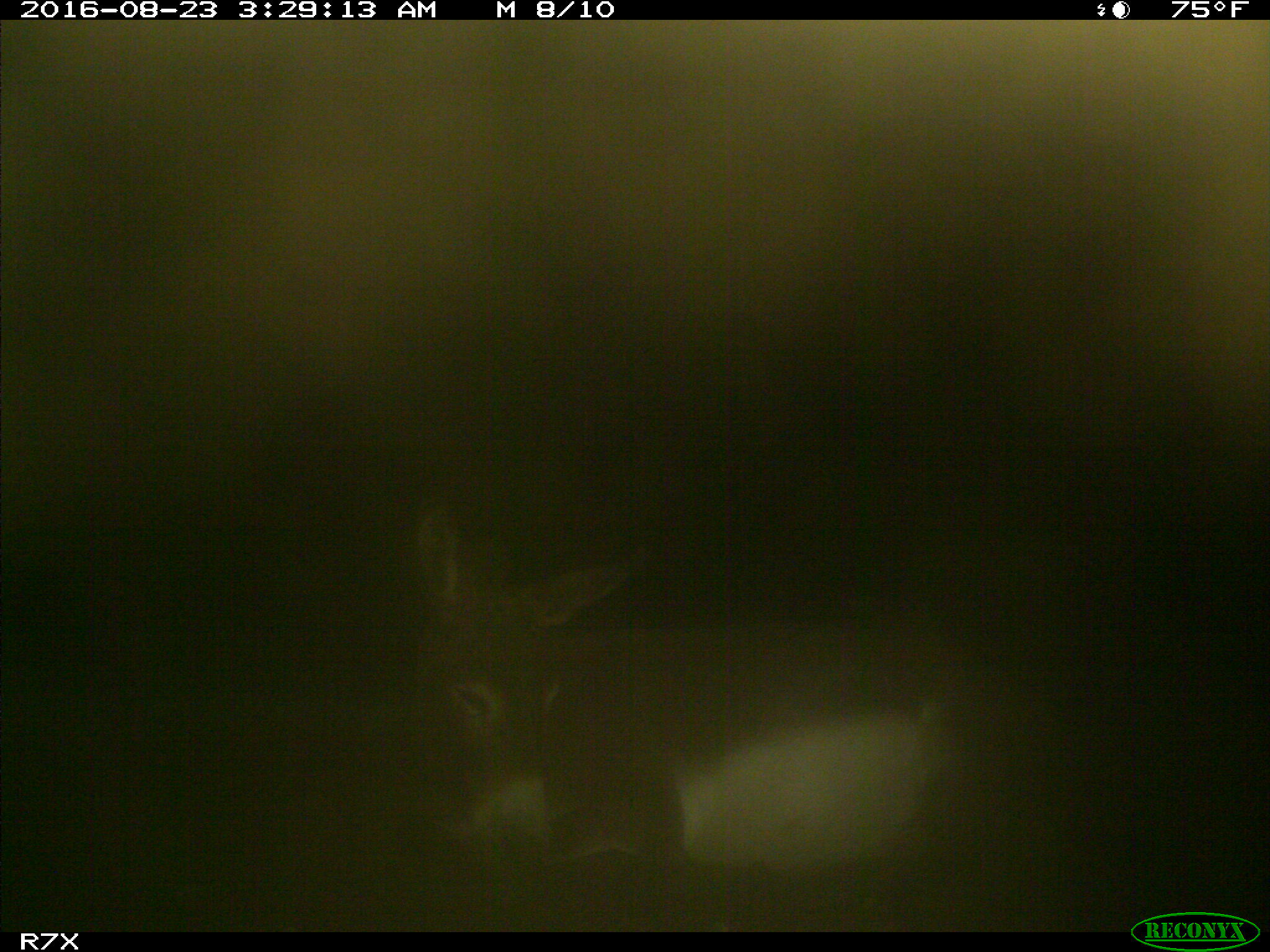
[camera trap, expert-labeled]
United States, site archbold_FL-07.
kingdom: Animalia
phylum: Chordata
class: Mammalia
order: Perissodactyla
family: Equidae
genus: Equus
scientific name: Equus africanus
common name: african wild ass